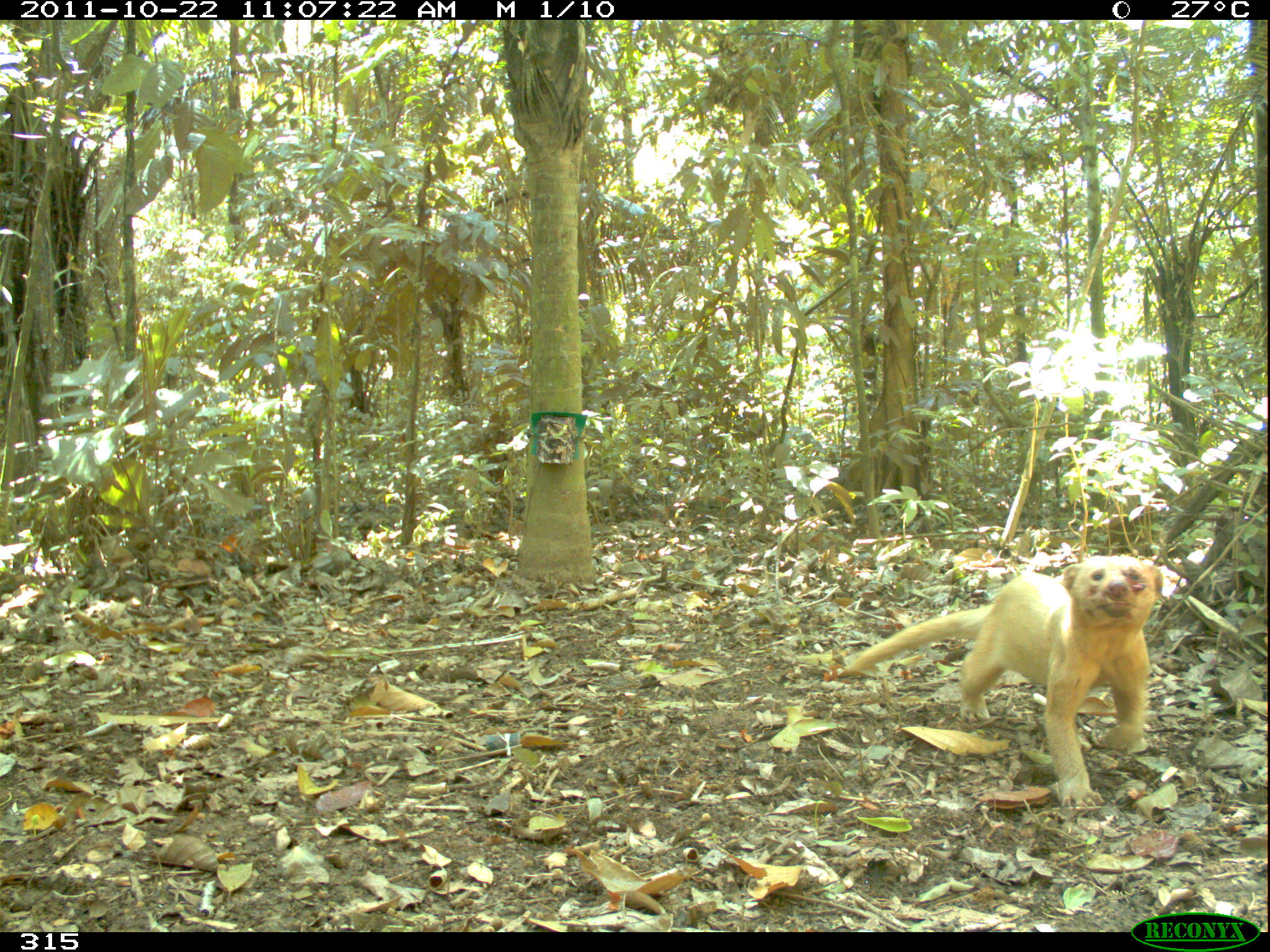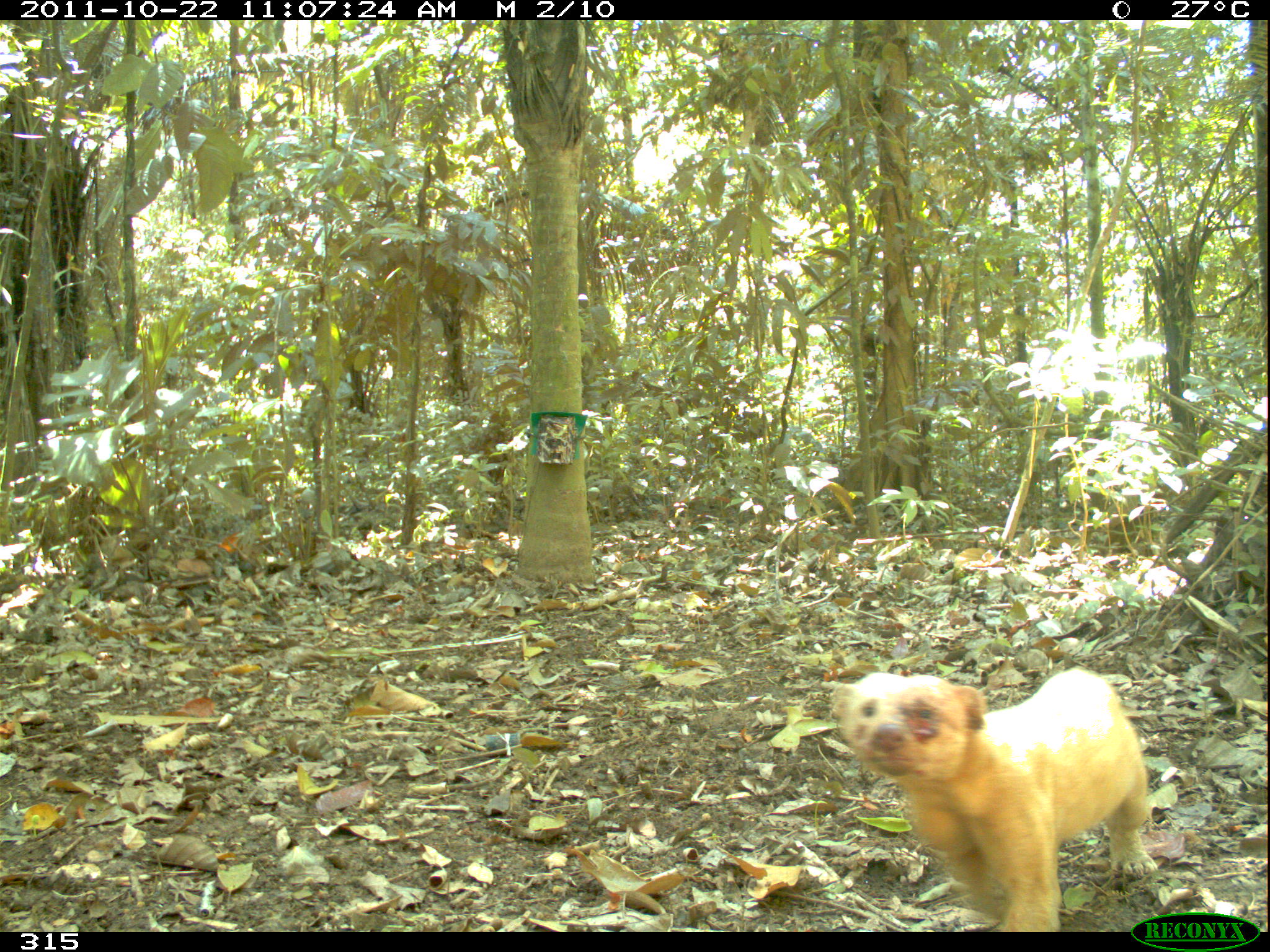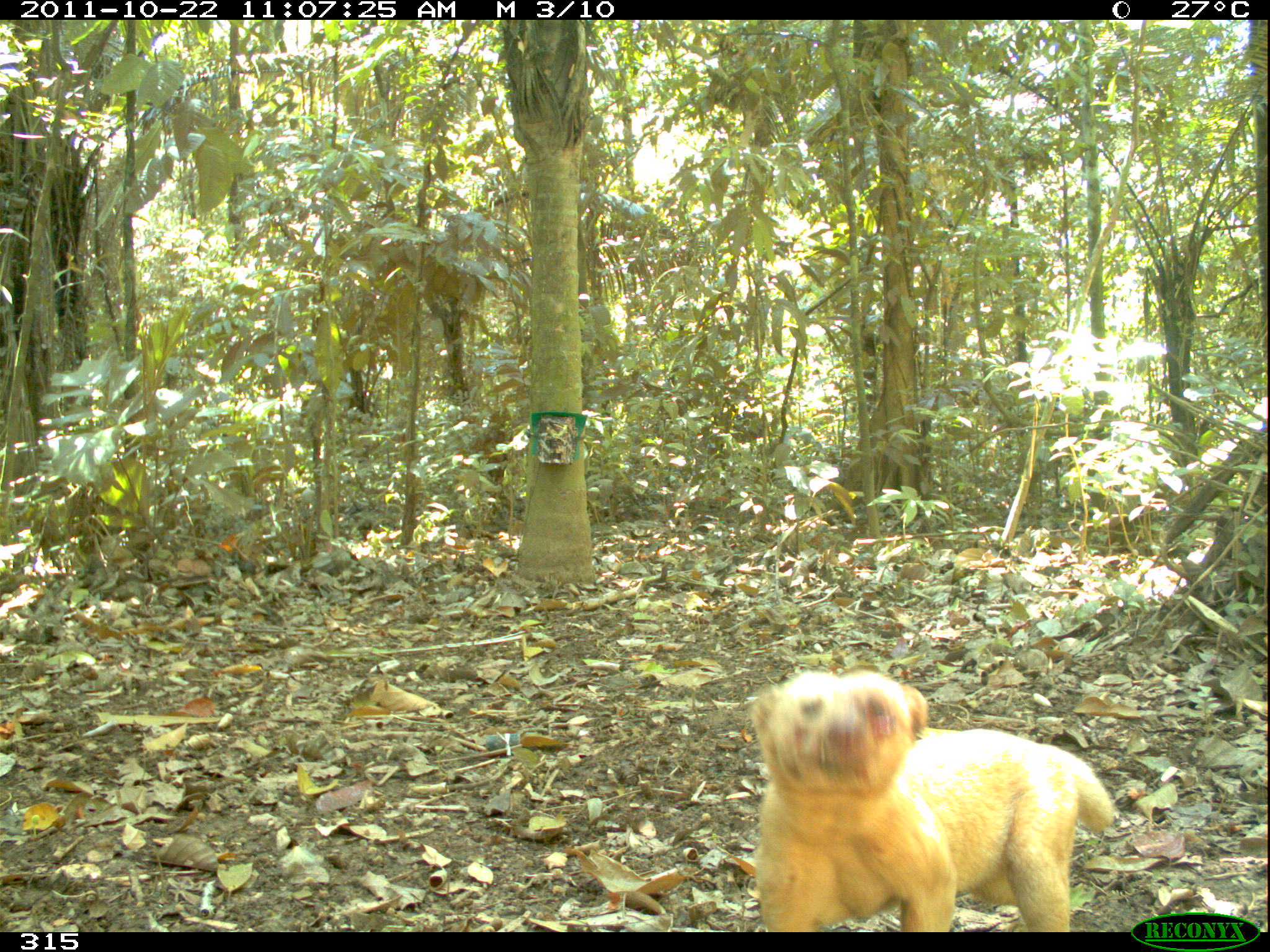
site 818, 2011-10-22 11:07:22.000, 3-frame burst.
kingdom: Animalia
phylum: Chordata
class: Mammalia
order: Carnivora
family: Mustelidae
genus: Eira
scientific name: Eira barbara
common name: tayra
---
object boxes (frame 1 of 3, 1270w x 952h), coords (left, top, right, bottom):
eira barbara: (843, 555, 1162, 814)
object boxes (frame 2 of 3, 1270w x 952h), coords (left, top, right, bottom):
eira barbara: (817, 660, 1157, 931)